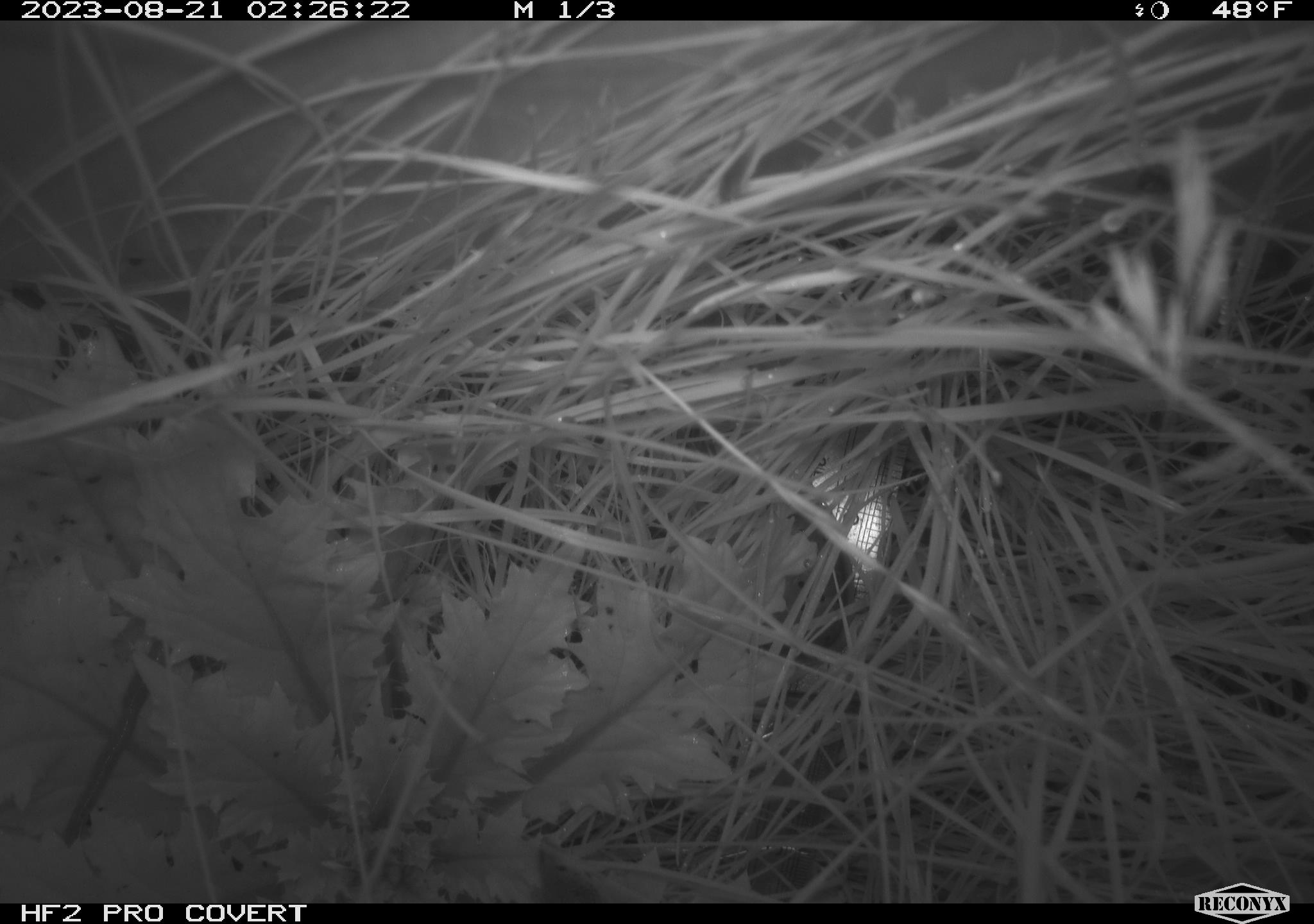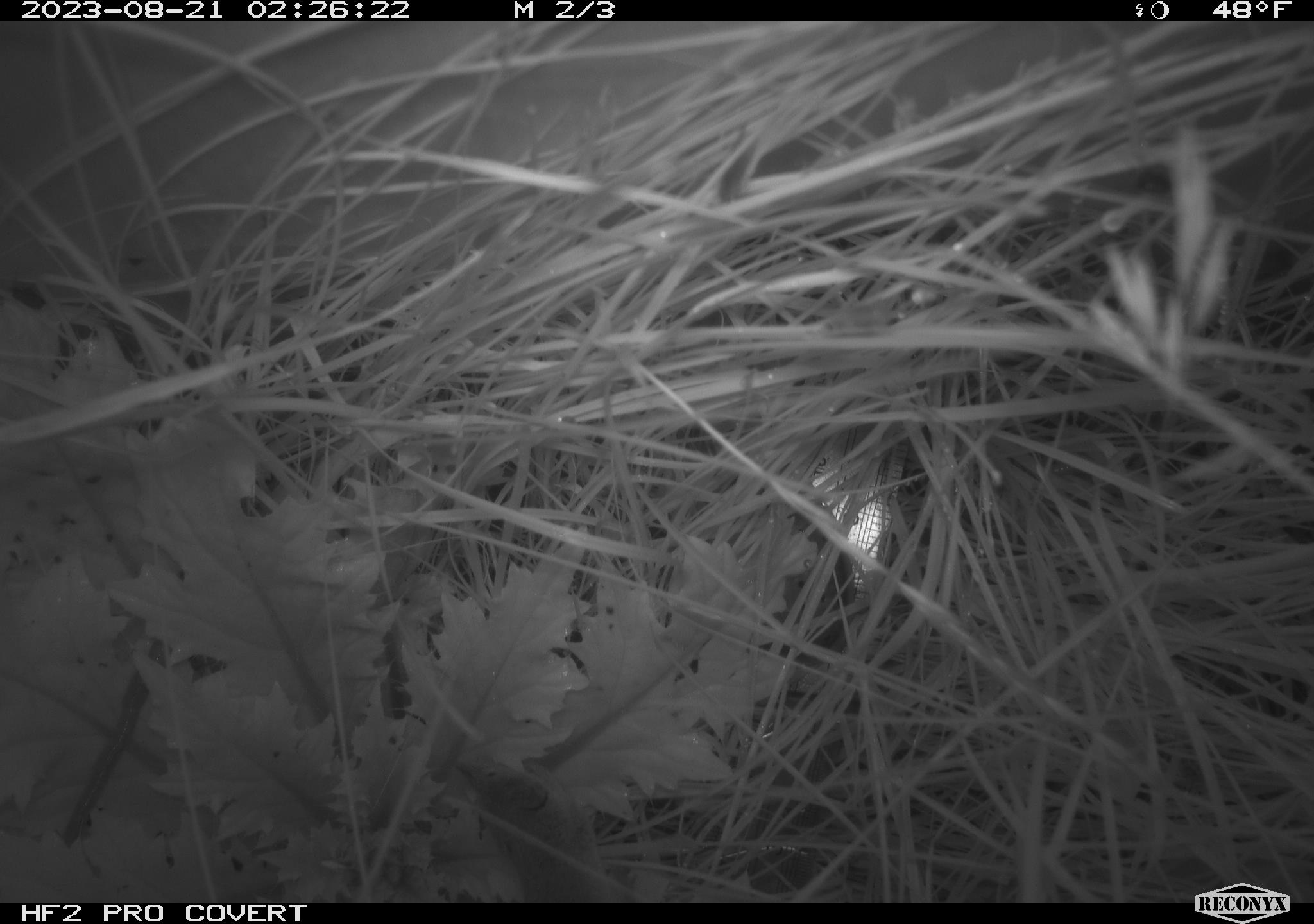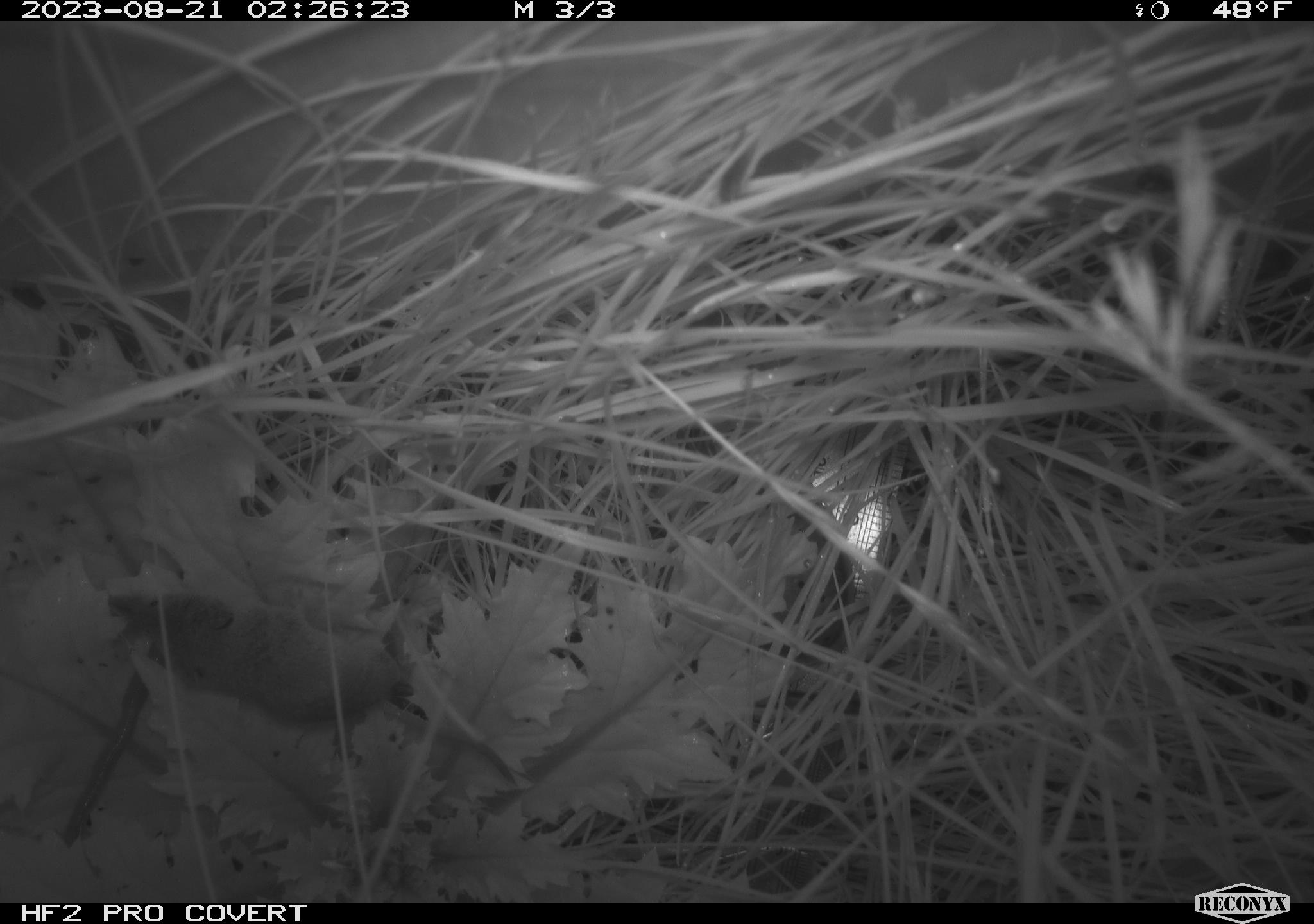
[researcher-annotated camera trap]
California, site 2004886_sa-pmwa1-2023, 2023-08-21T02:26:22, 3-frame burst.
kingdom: Animalia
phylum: Chordata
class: Mammalia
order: Eulipotyphla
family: Soricidae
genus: Sorex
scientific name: Sorex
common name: long-tailed shrew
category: sorex species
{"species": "sorex species (long-tailed shrew) (Sorex)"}